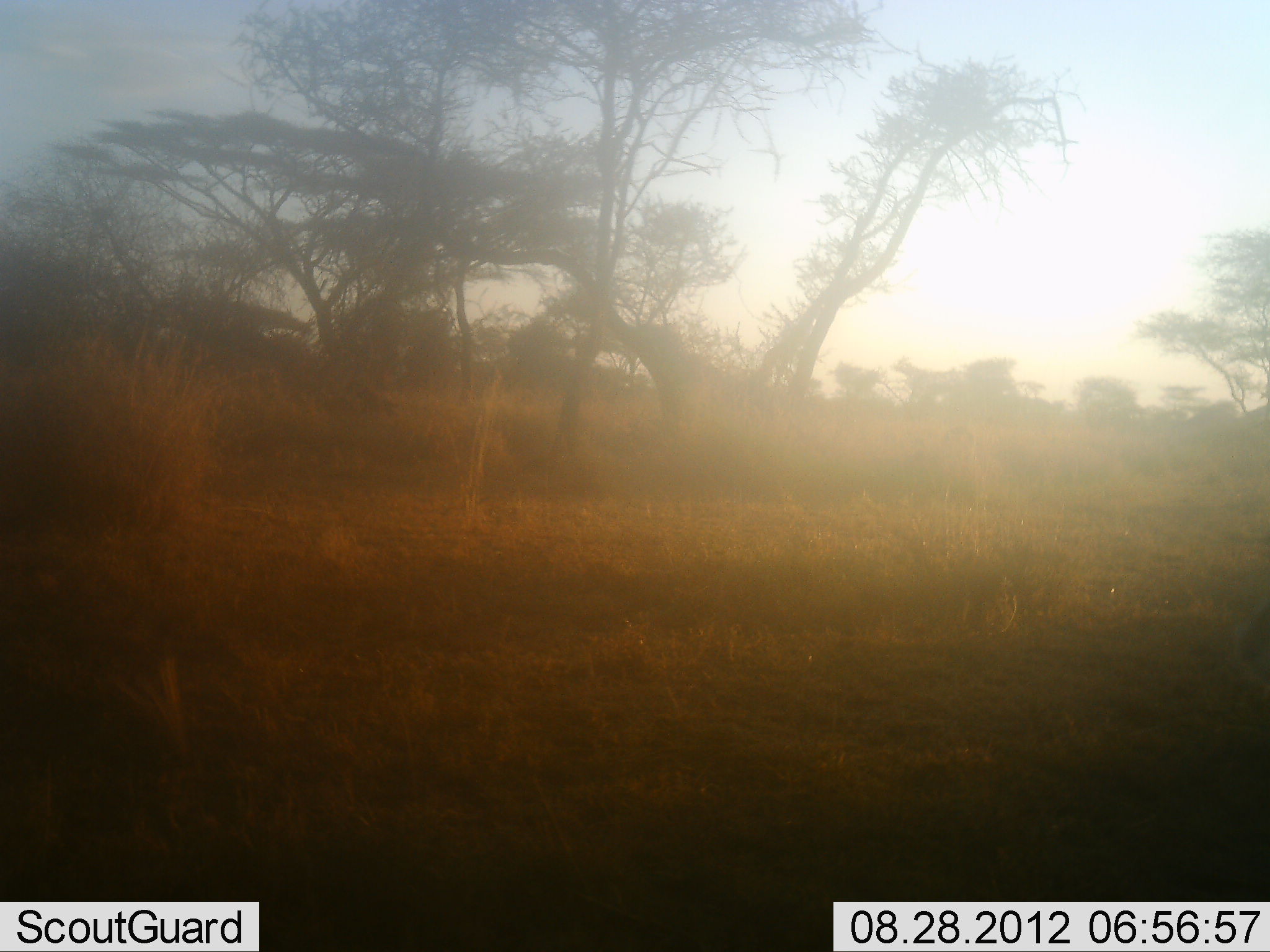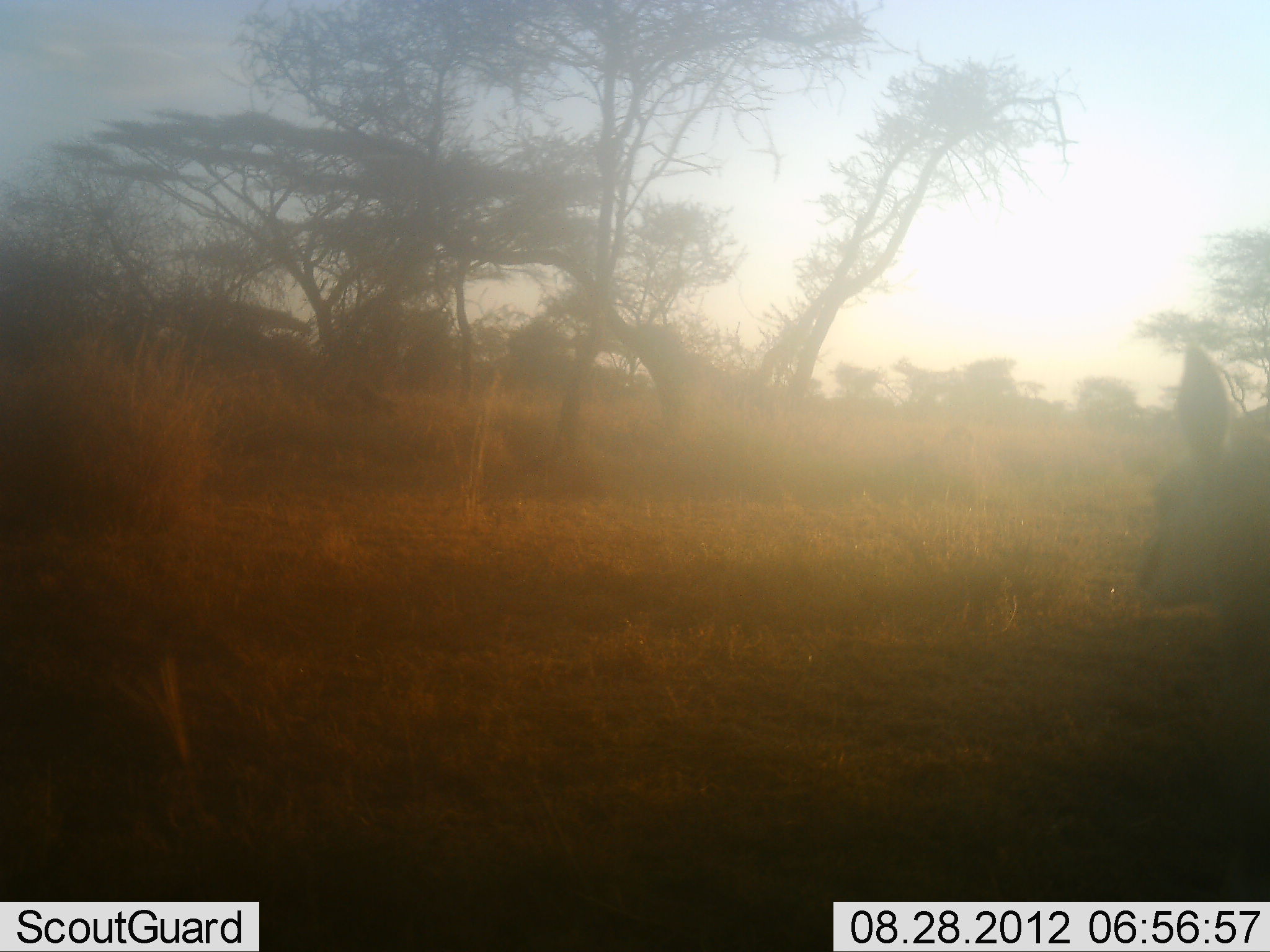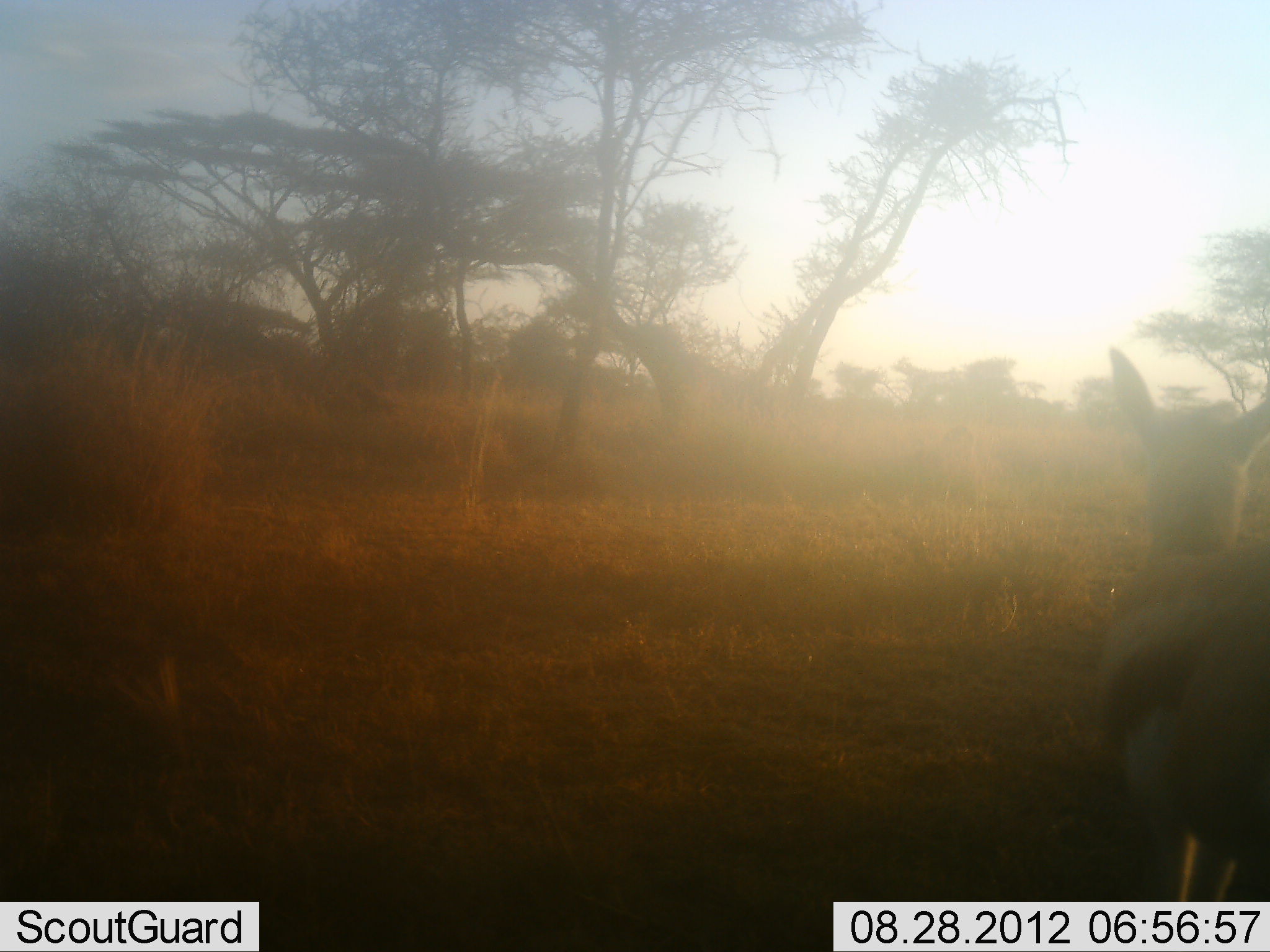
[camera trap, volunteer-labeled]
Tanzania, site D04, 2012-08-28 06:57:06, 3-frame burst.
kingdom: Animalia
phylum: Chordata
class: Mammalia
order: Artiodactyla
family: Bovidae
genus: Eudorcas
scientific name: Eudorcas thomsonii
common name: thomson's gazelle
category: gazellethomsons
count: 1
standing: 30%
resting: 0%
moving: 80%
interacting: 0%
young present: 0%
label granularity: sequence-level